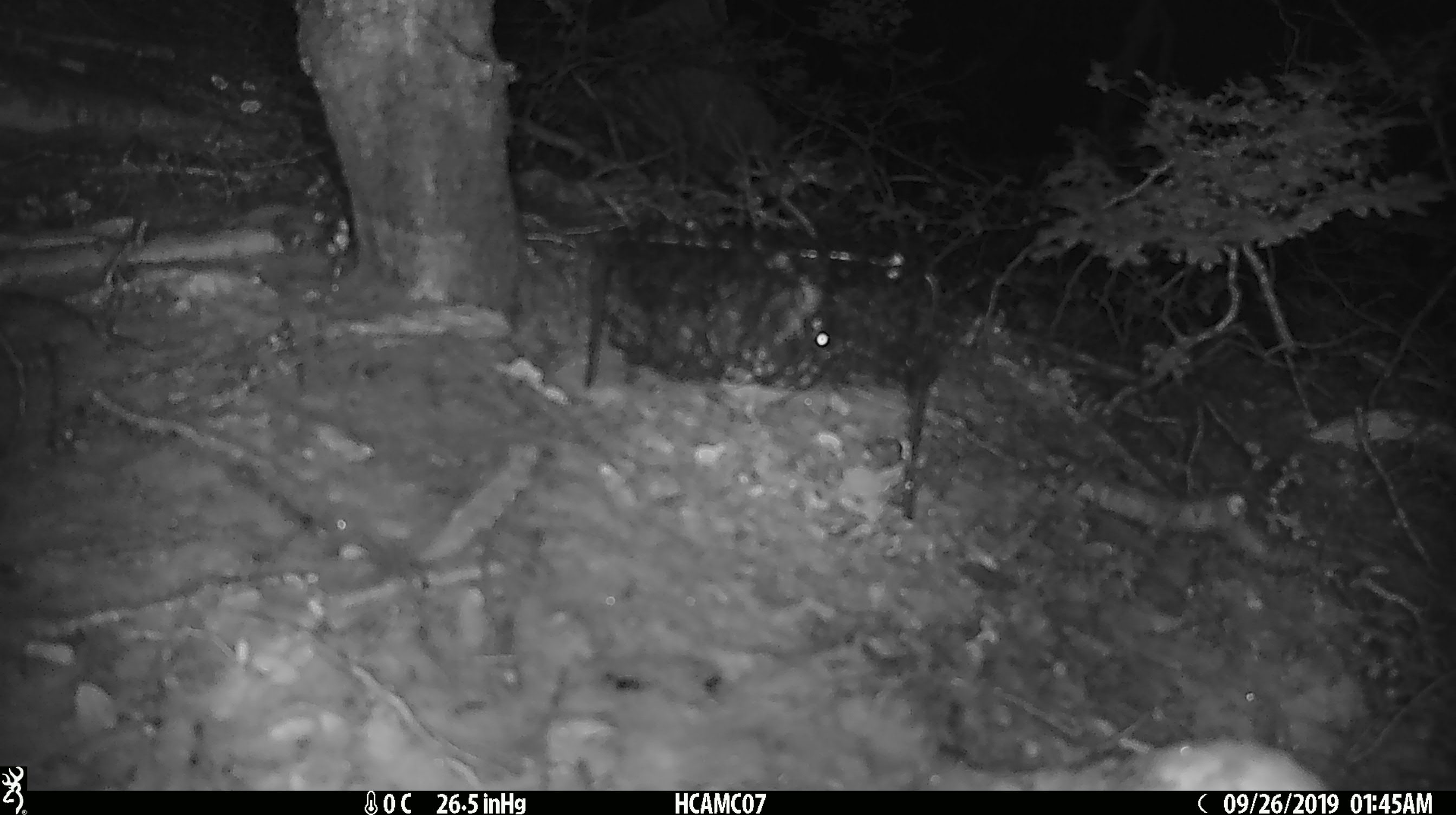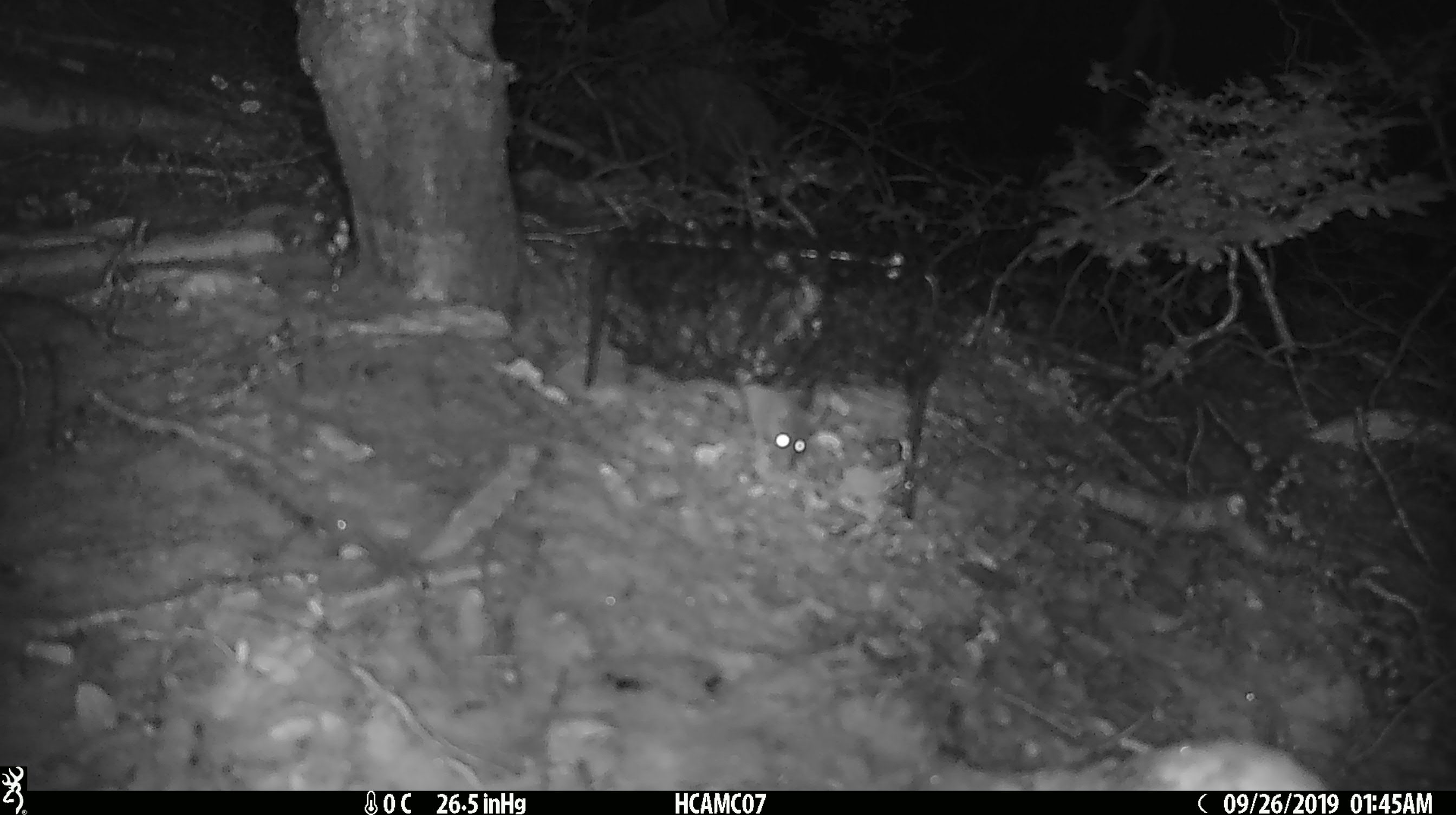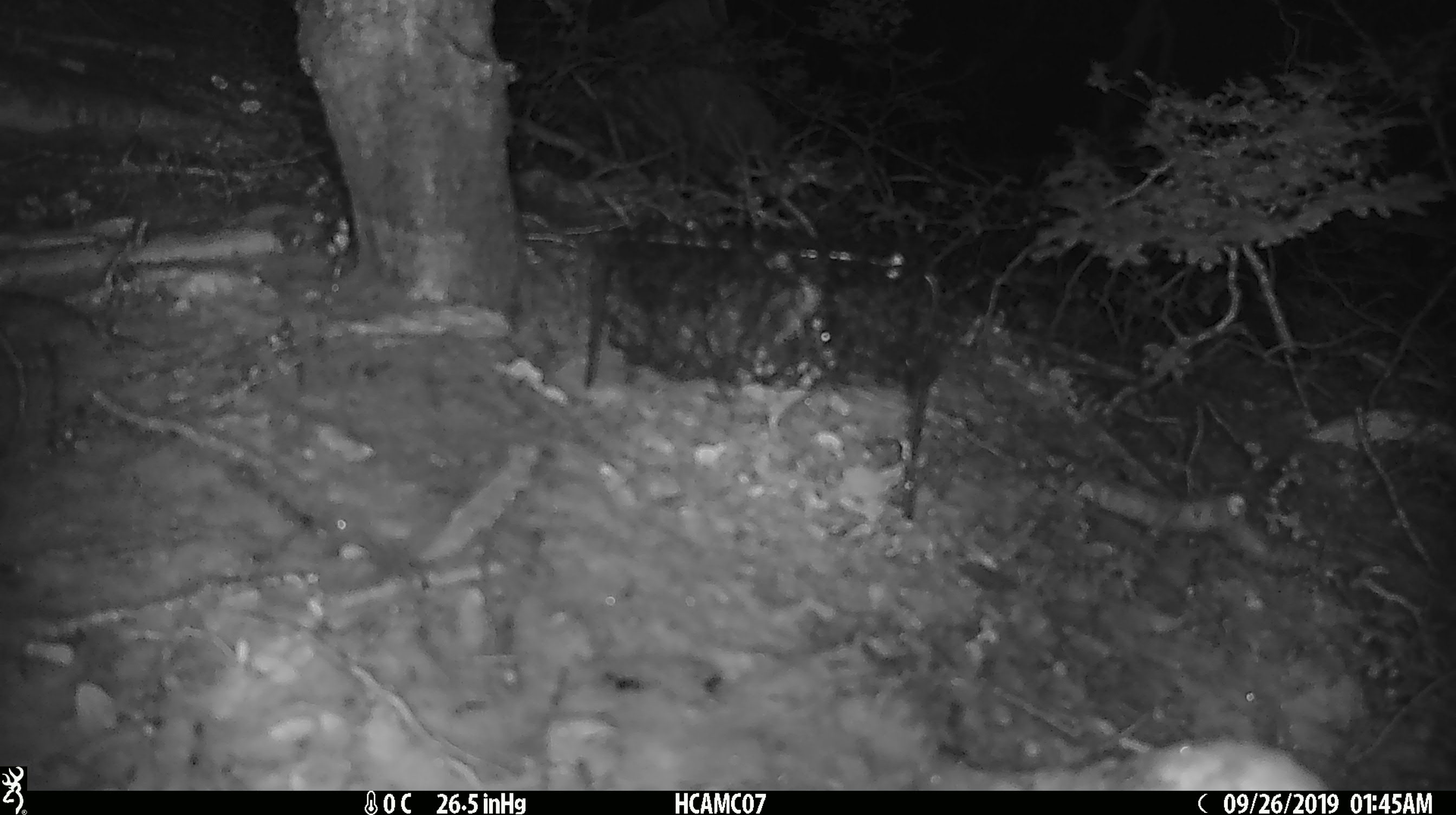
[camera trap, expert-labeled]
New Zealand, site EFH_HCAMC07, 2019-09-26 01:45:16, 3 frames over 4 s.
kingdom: Animalia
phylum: Chordata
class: Mammalia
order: Rodentia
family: Muridae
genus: Mus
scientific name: Mus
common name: mouse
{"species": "mouse (Mus)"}